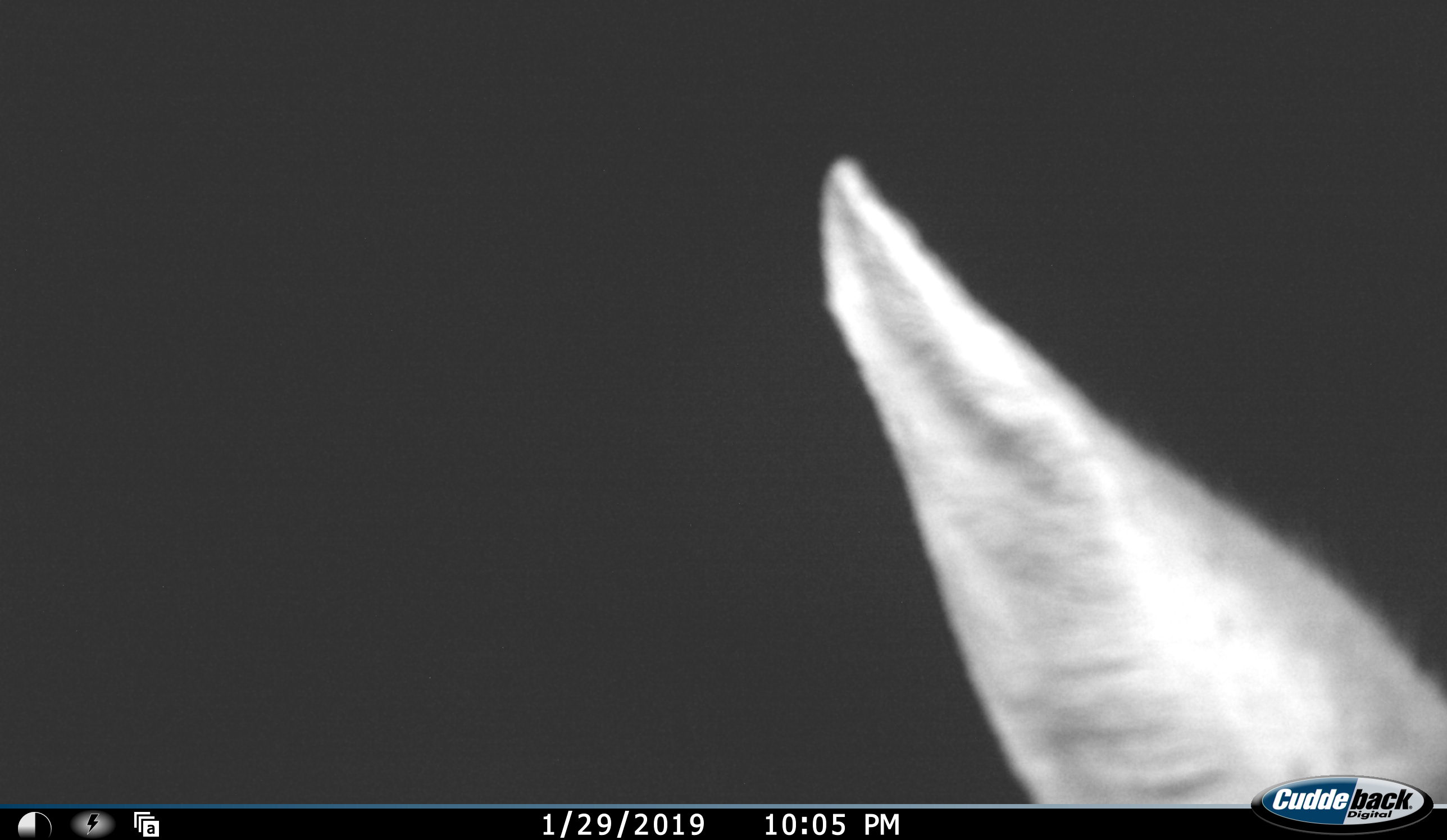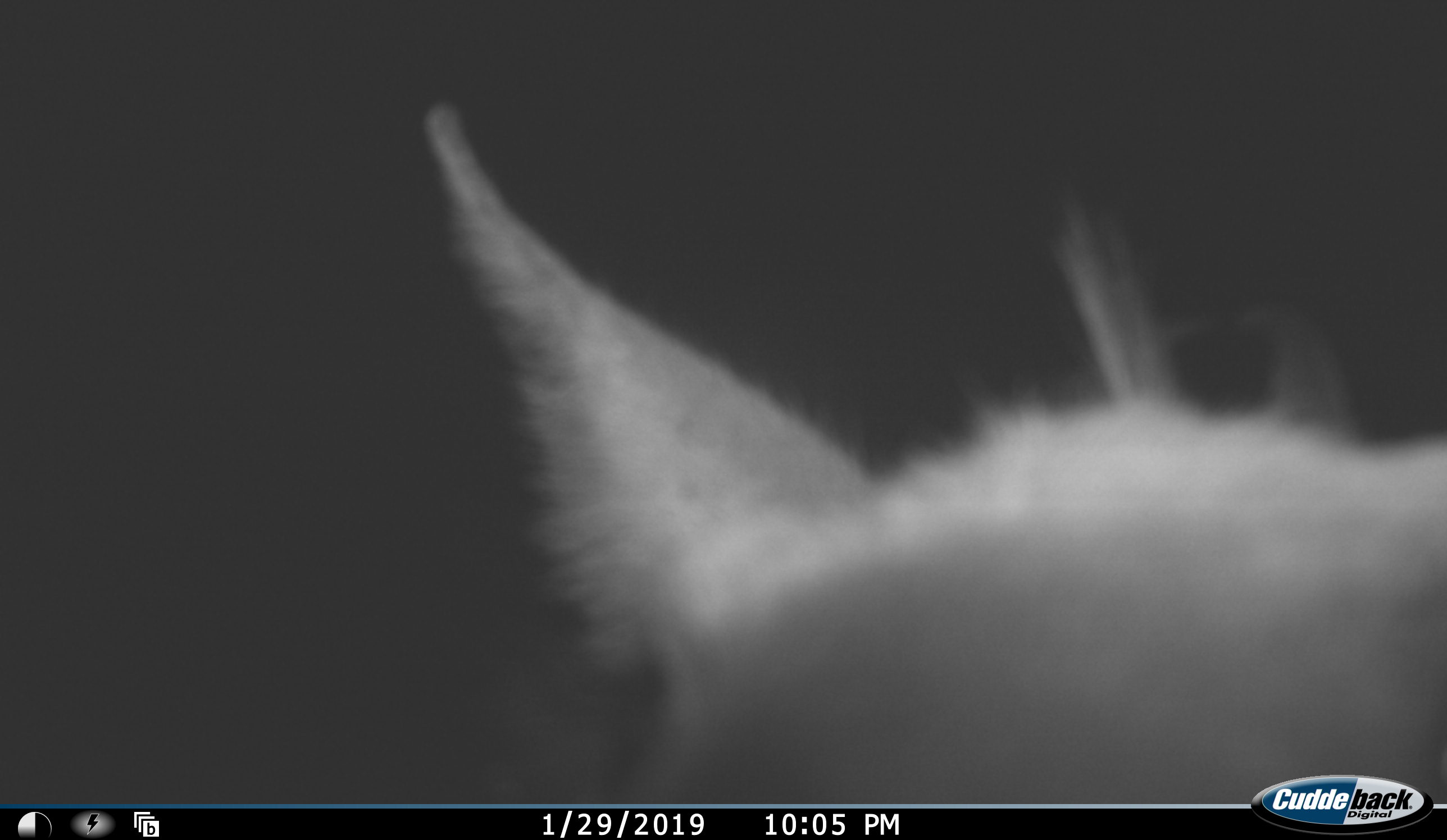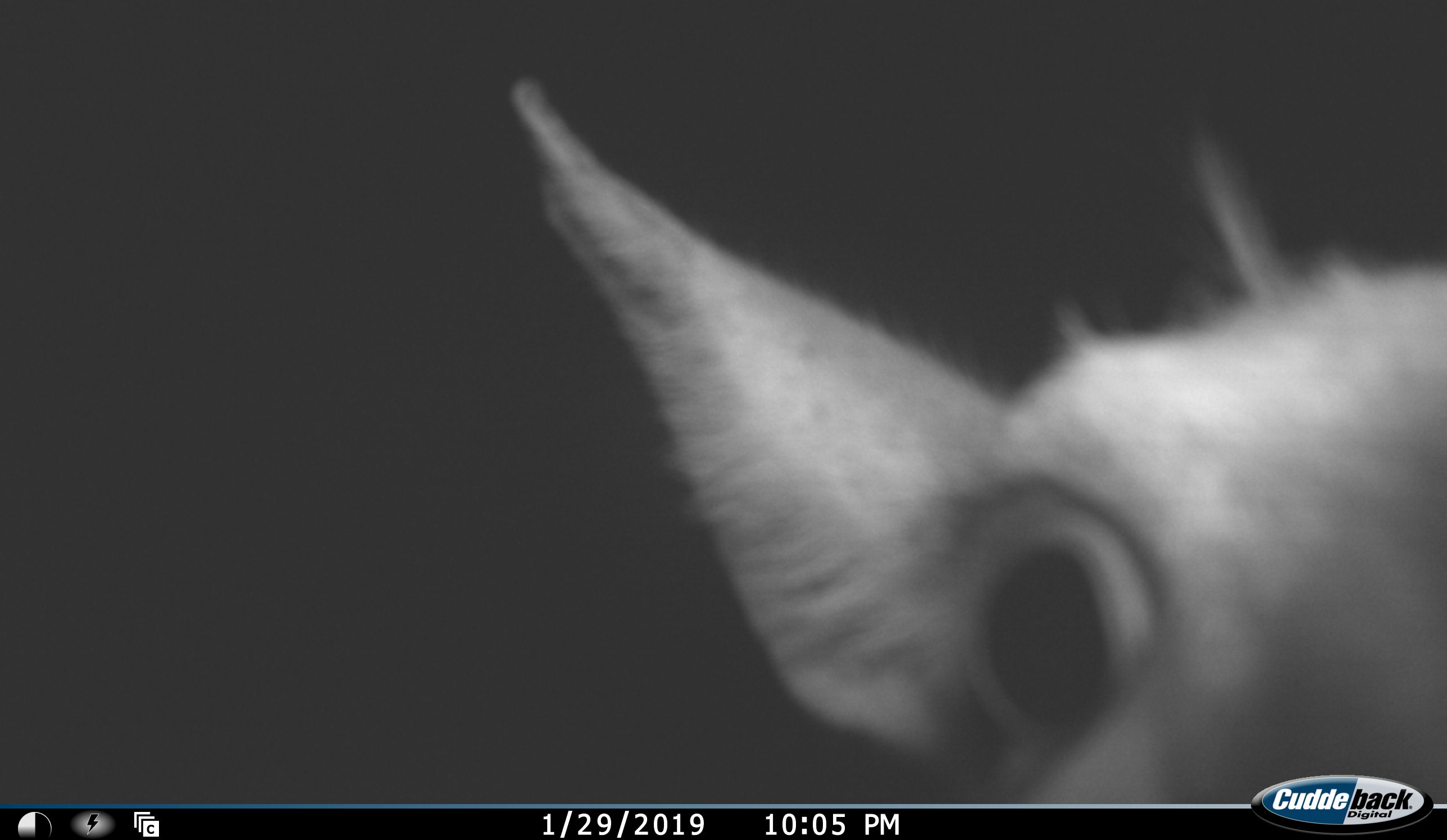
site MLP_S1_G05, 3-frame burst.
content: unidentified animal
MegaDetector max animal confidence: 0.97